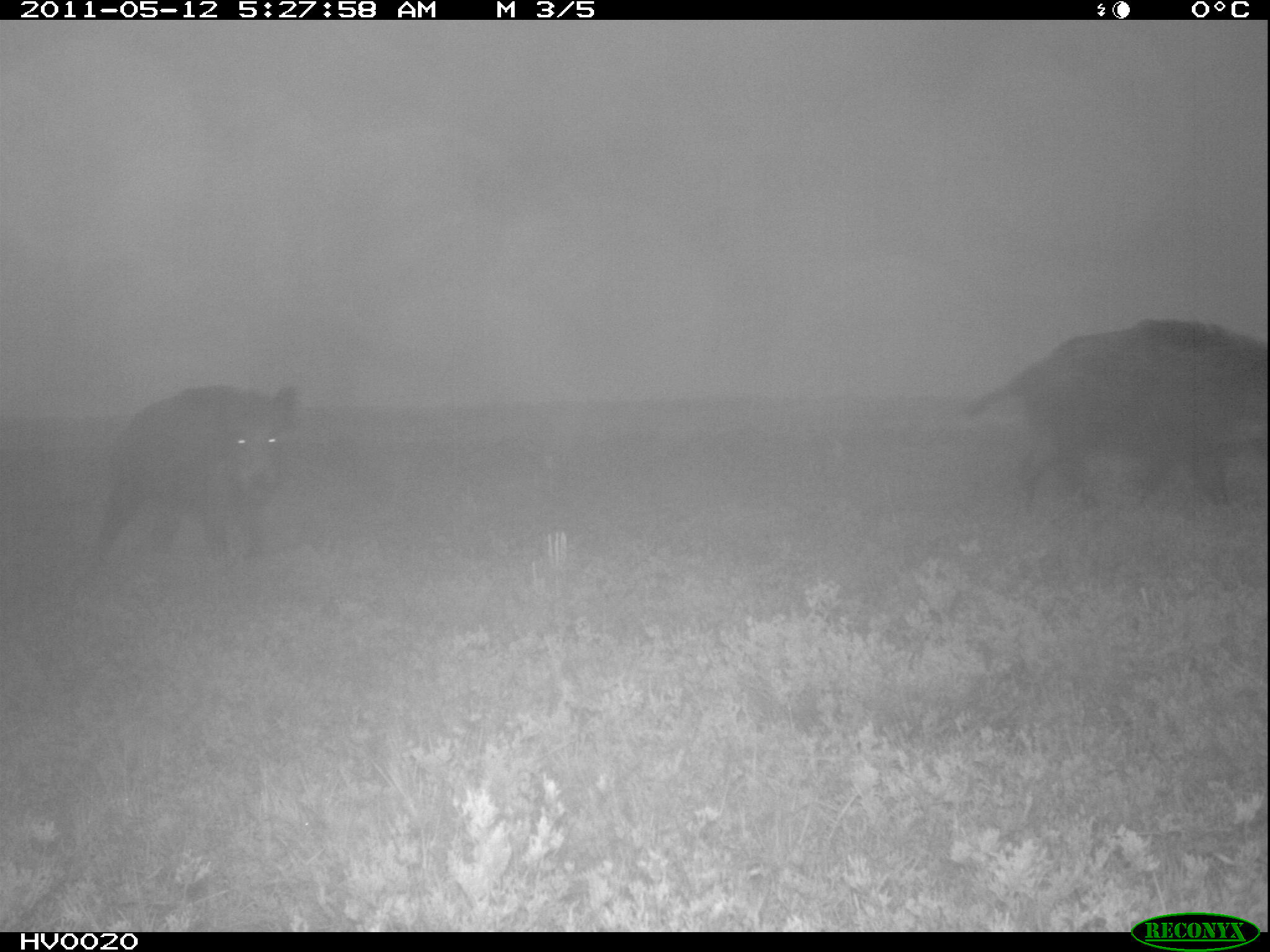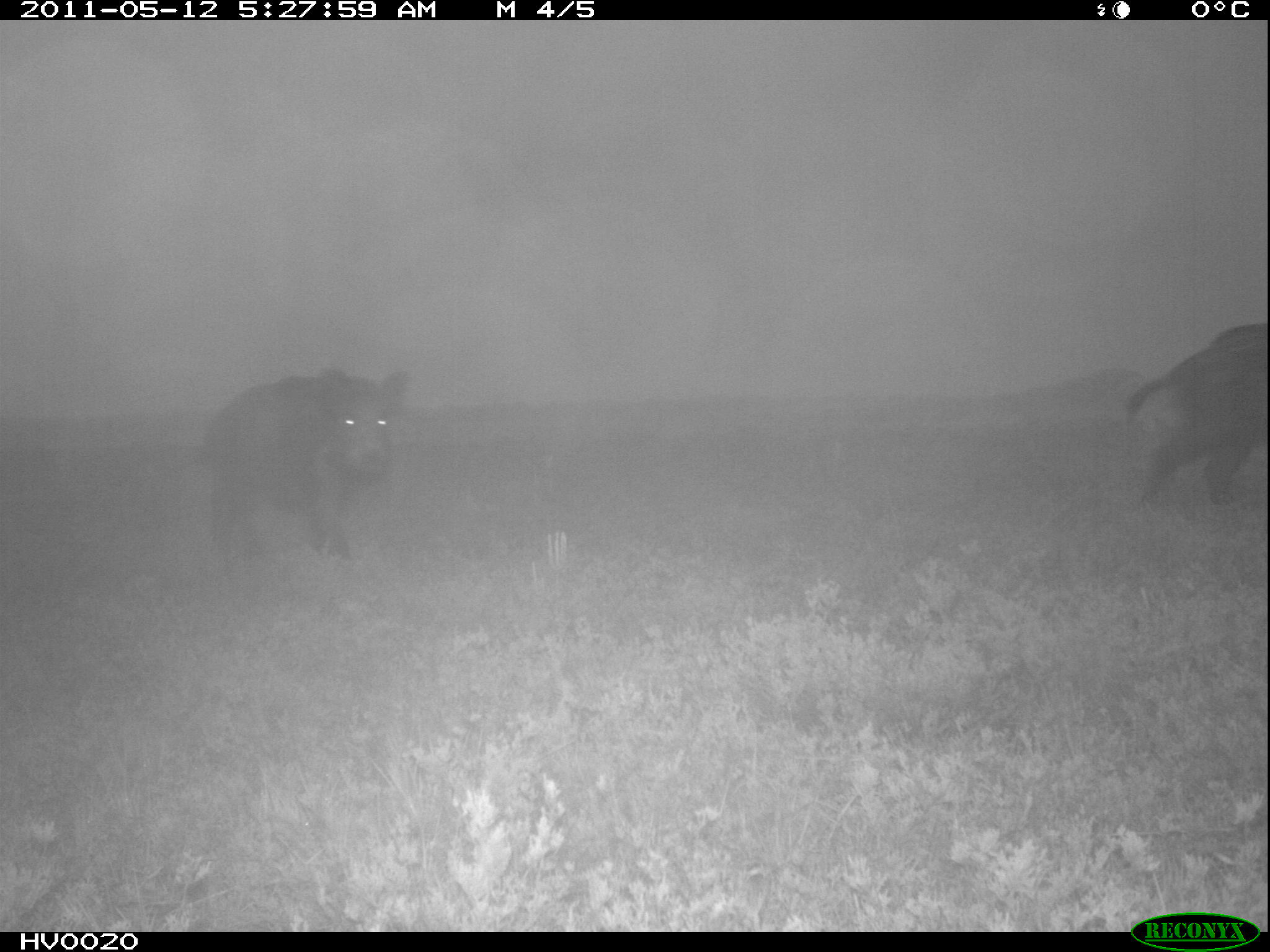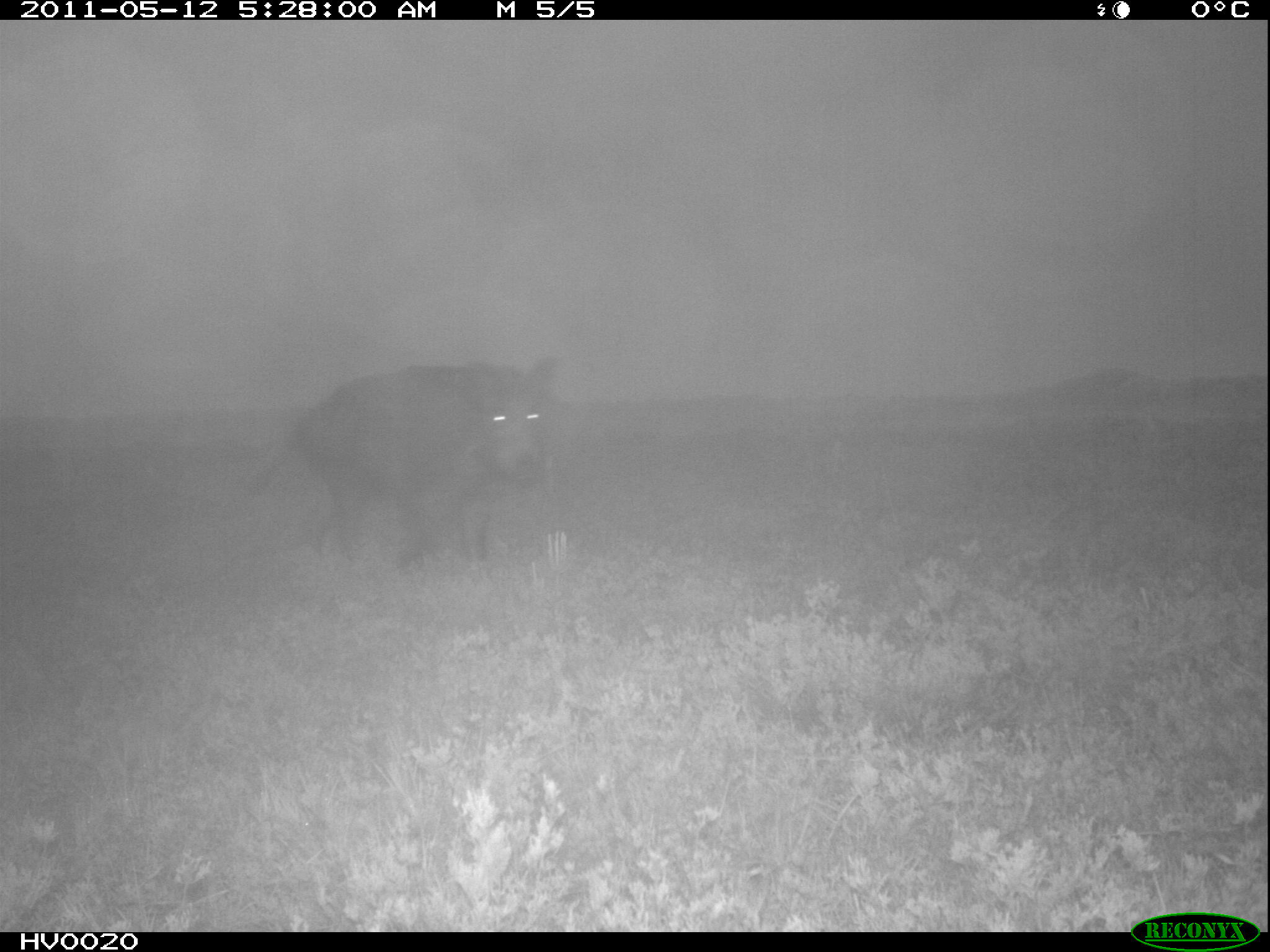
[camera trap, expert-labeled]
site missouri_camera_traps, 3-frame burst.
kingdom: Animalia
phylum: Chordata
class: Mammalia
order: Artiodactyla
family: Suidae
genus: Sus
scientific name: Sus scrofa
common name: wild boar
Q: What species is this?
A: Wild boar (Sus scrofa).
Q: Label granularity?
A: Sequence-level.